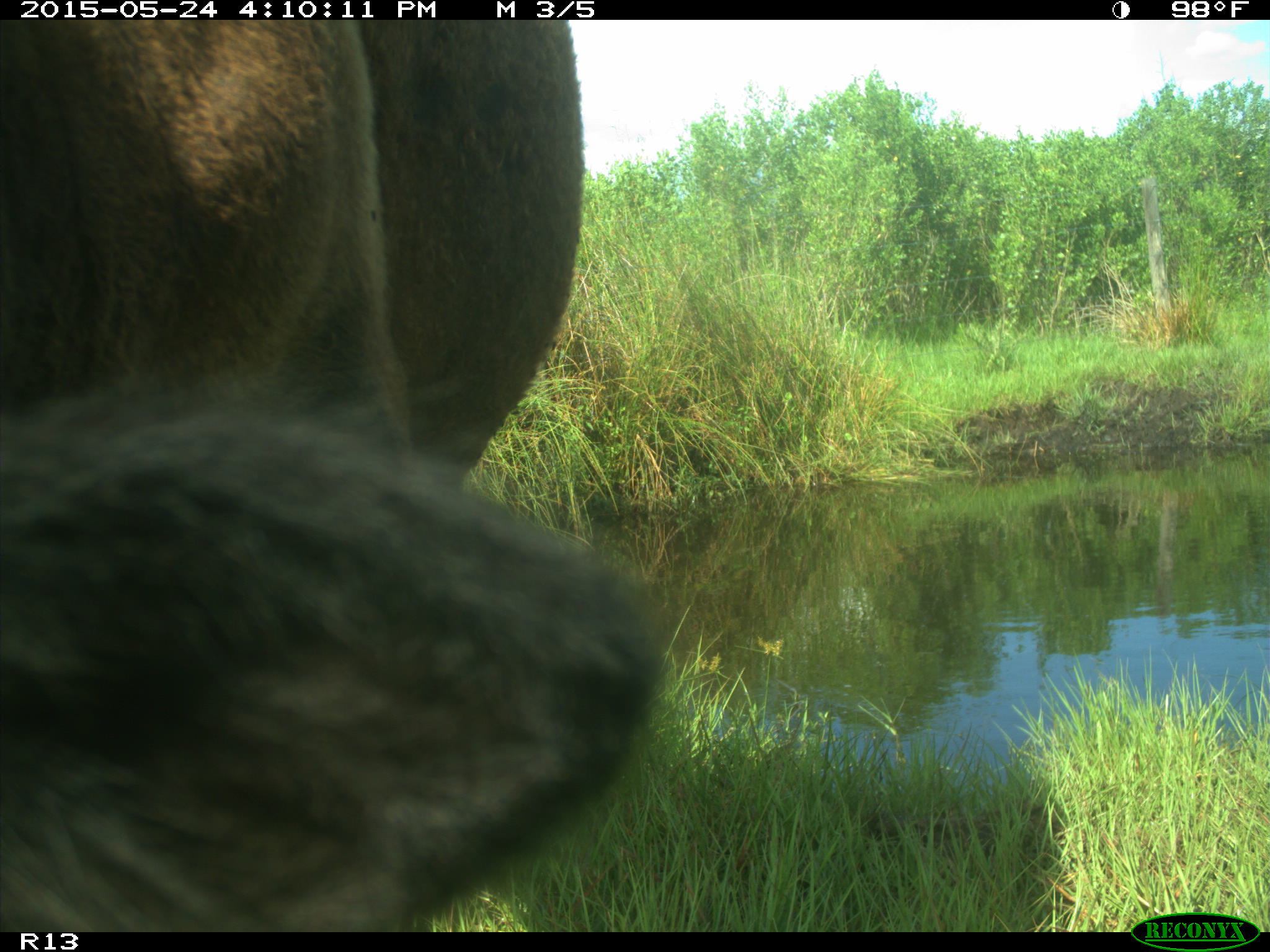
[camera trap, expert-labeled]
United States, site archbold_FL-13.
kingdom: Animalia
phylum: Chordata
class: Mammalia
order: Artiodactyla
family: Bovidae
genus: Bos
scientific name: Bos taurus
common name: domestic cow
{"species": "Bos taurus (domestic cow)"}